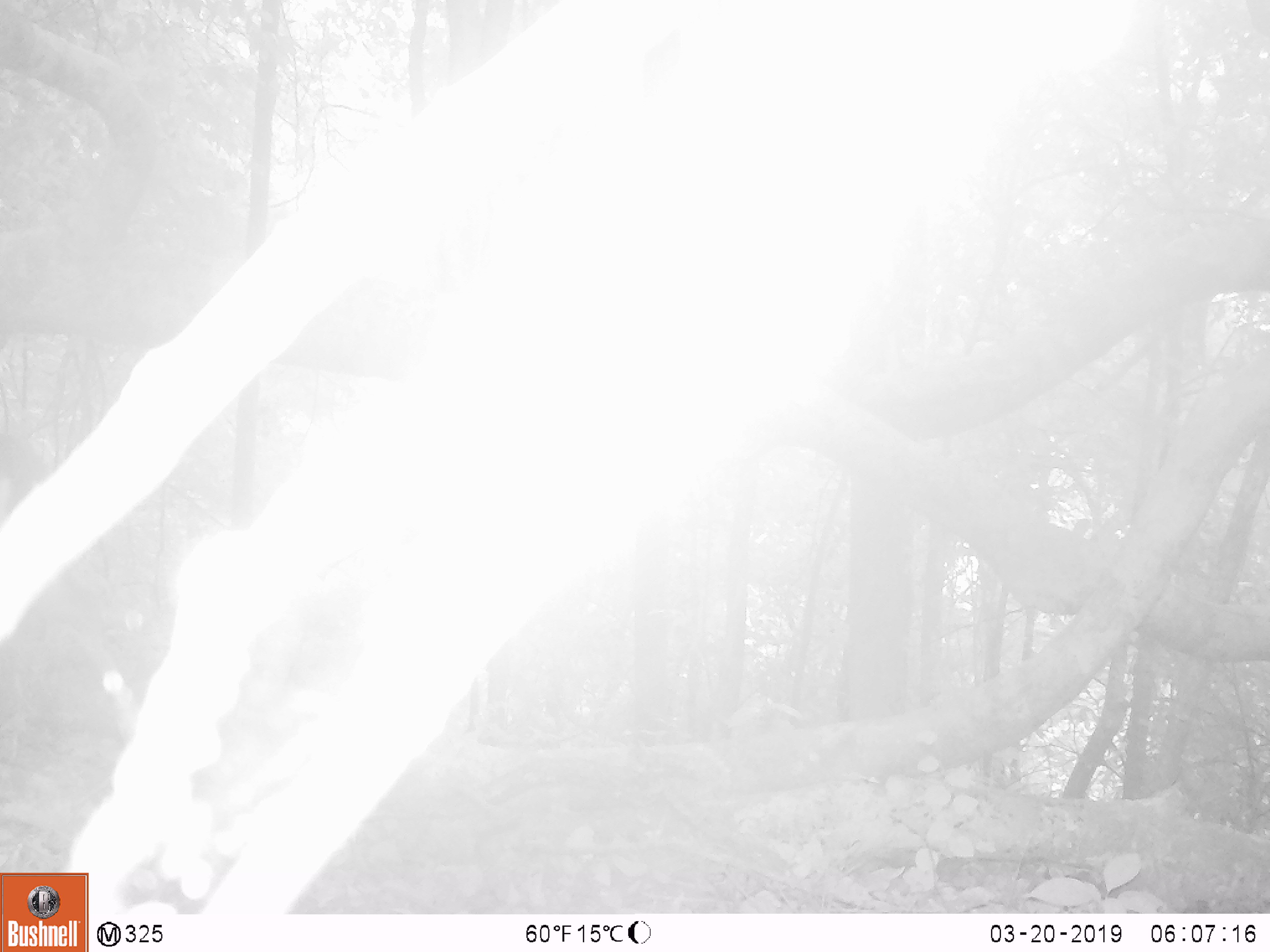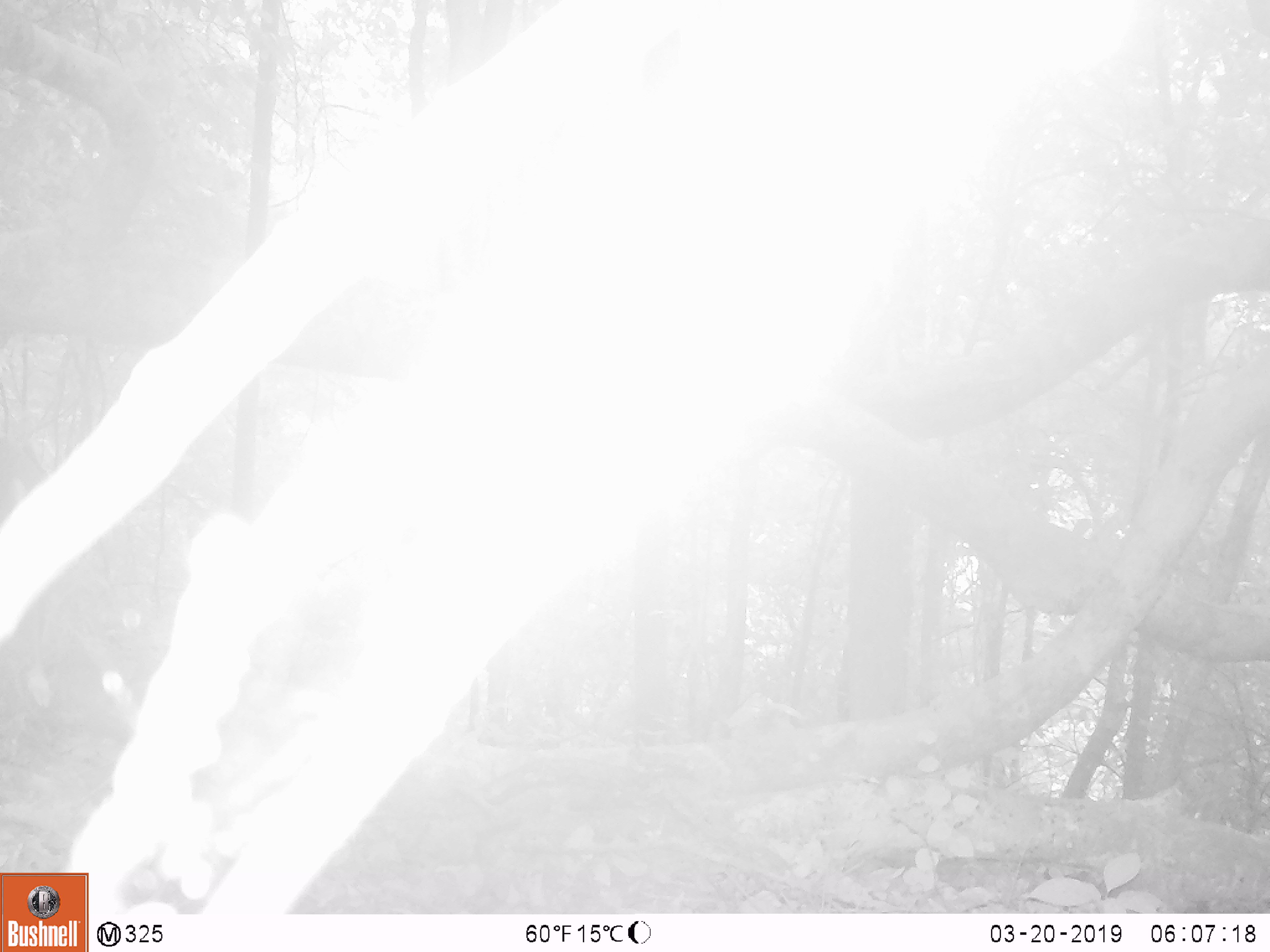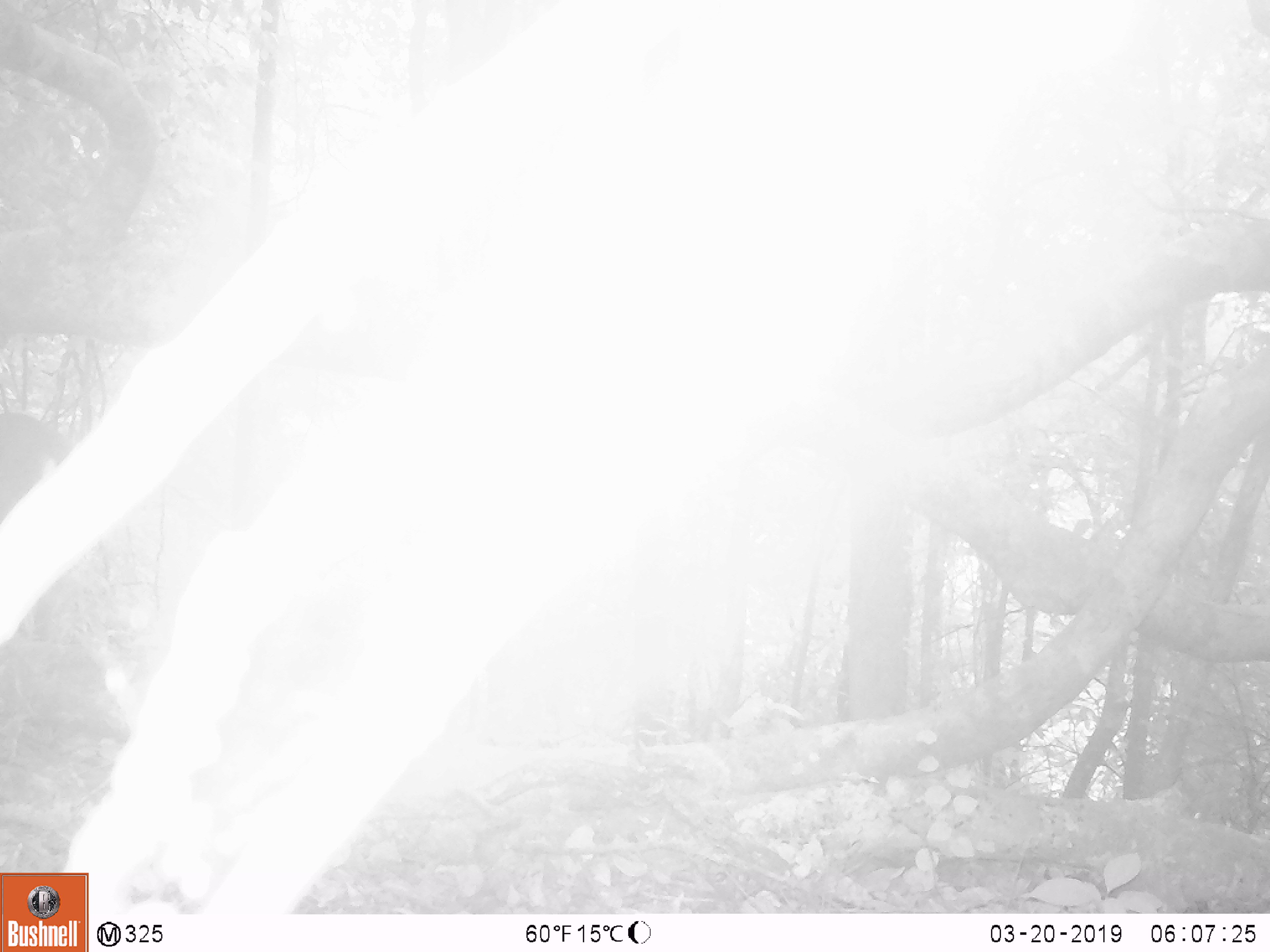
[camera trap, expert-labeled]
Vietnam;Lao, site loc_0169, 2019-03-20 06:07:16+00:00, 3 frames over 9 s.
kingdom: Animalia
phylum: Chordata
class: Mammalia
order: Artiodactyla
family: Cervidae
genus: Muntiacus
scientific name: Muntiacus rooseveltorum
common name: roosevelt's muntjac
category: roosevelts muntjac group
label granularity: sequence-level